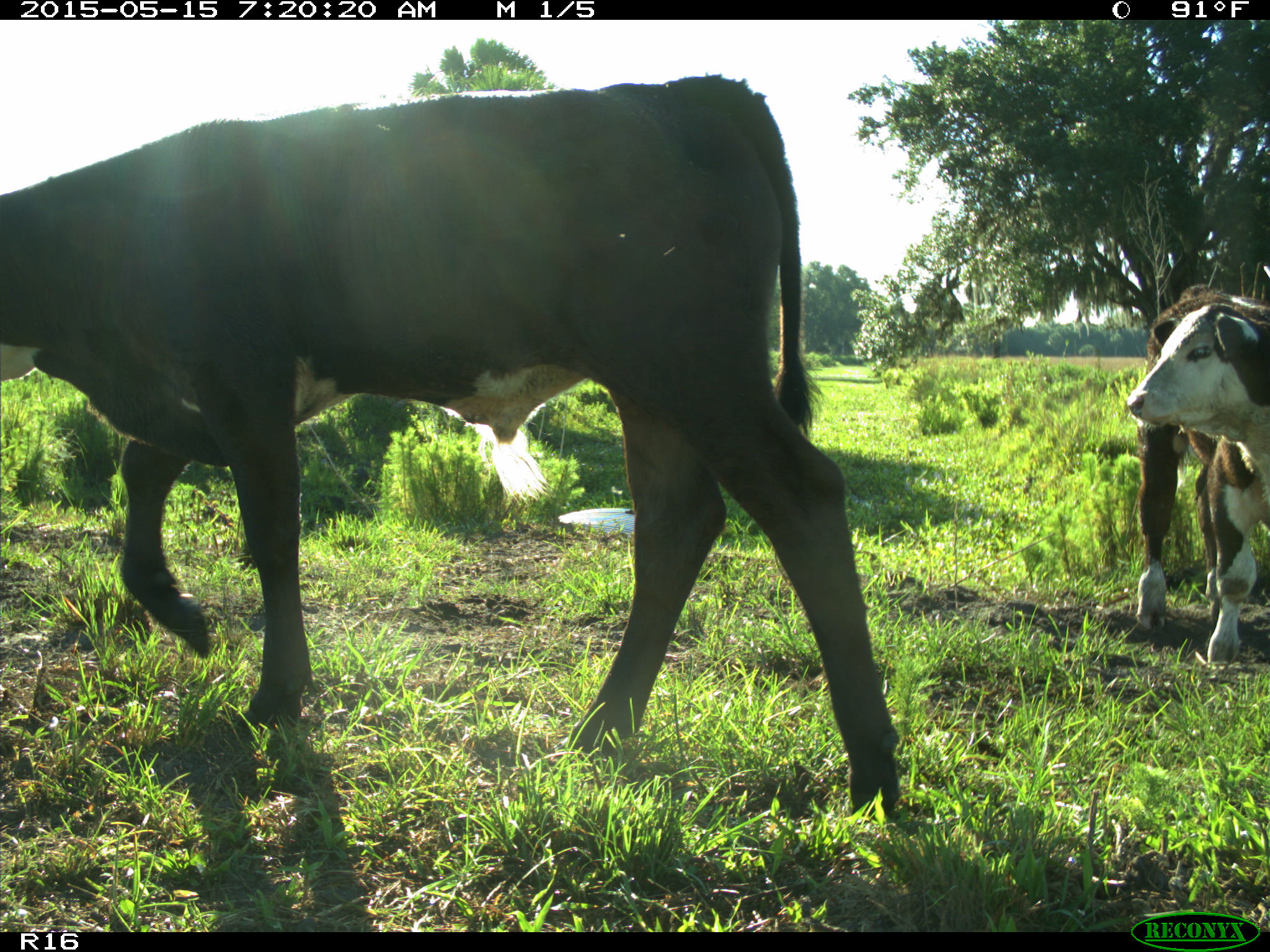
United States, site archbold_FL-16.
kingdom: Animalia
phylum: Chordata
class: Mammalia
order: Artiodactyla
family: Bovidae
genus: Bos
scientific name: Bos taurus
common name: domestic cow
Bos taurus (domestic cow).